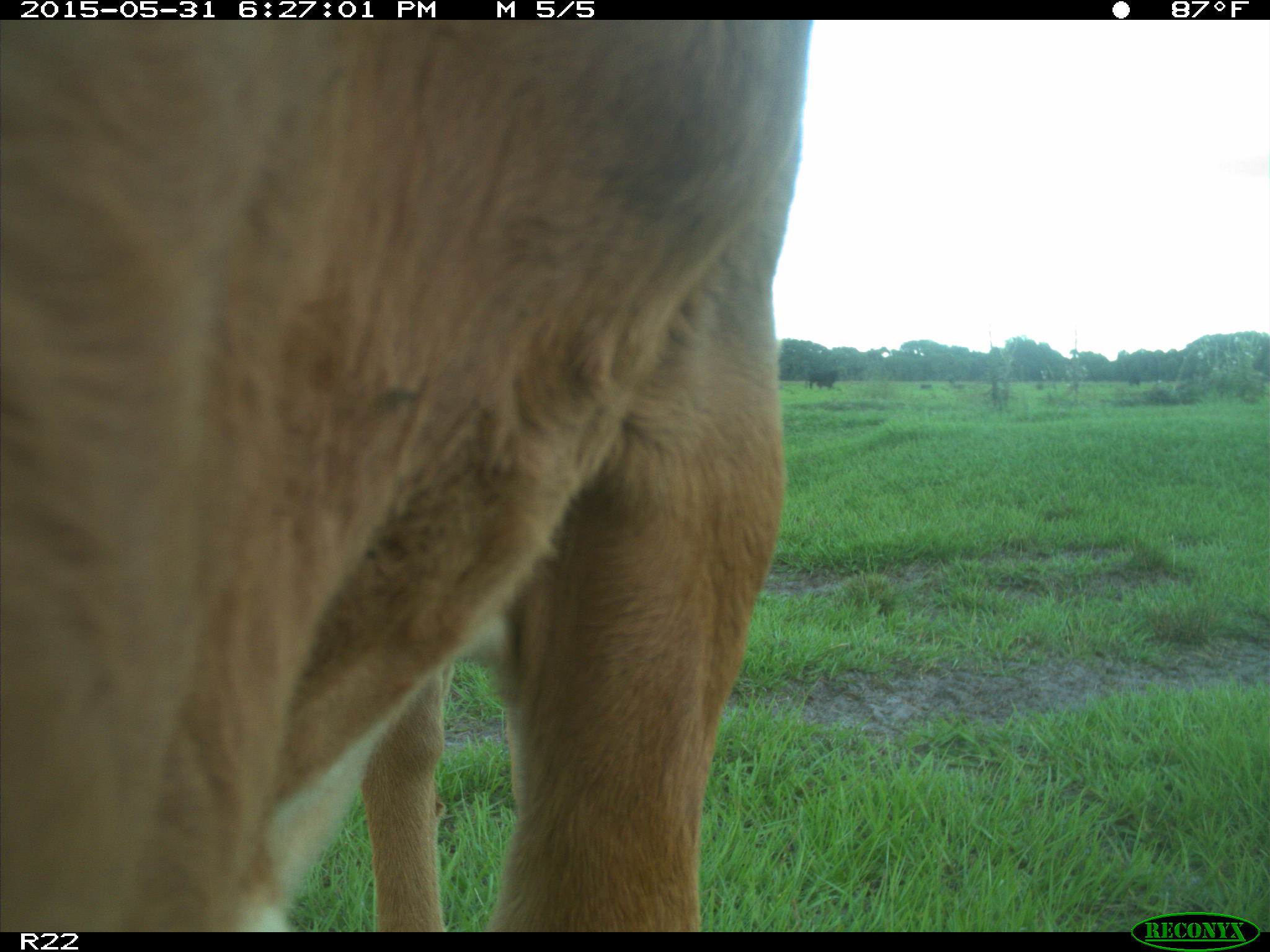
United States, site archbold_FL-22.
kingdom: Animalia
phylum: Chordata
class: Mammalia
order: Artiodactyla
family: Bovidae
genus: Bos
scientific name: Bos taurus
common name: domestic cow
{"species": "Bos taurus (domestic cow)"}